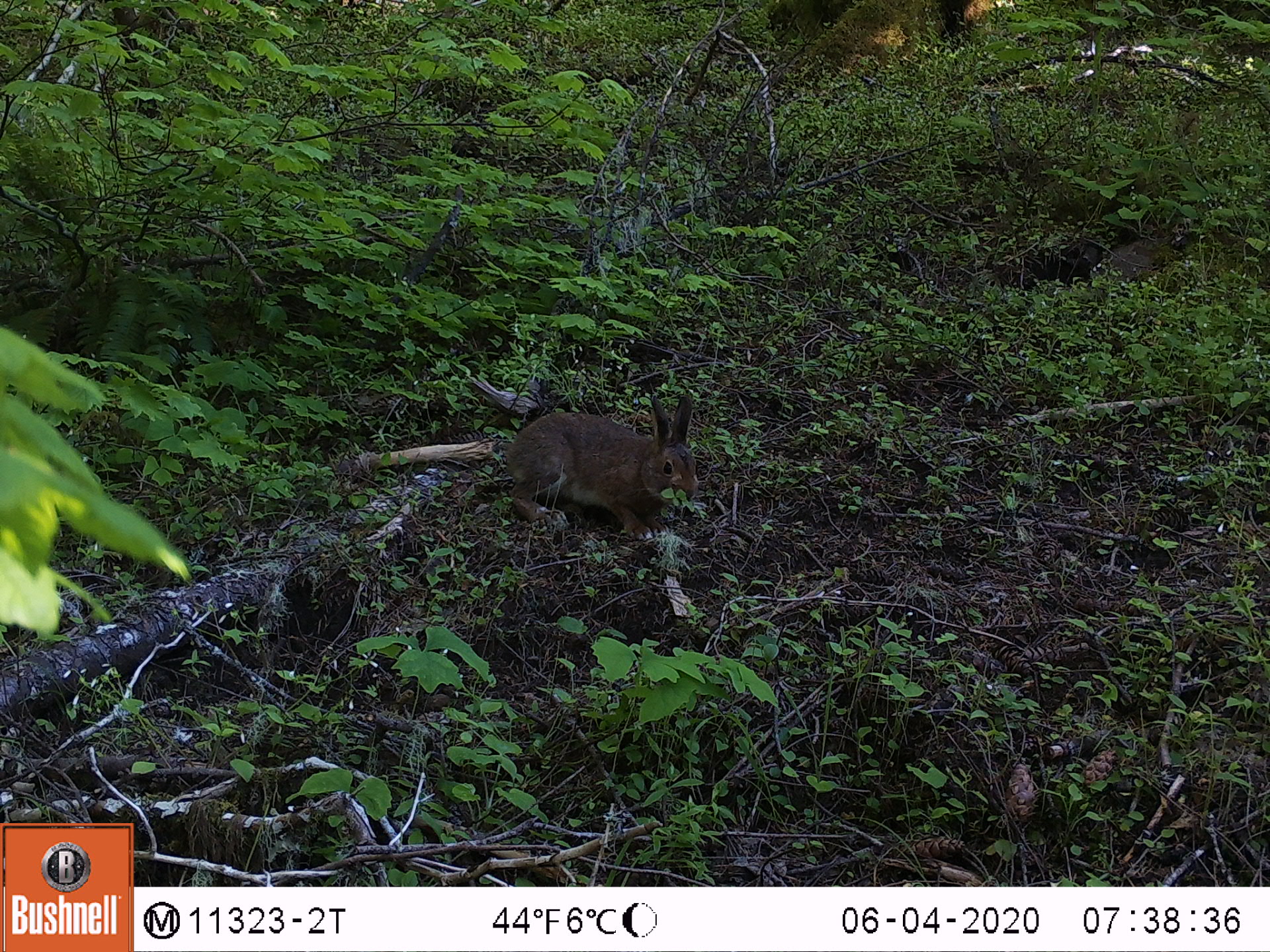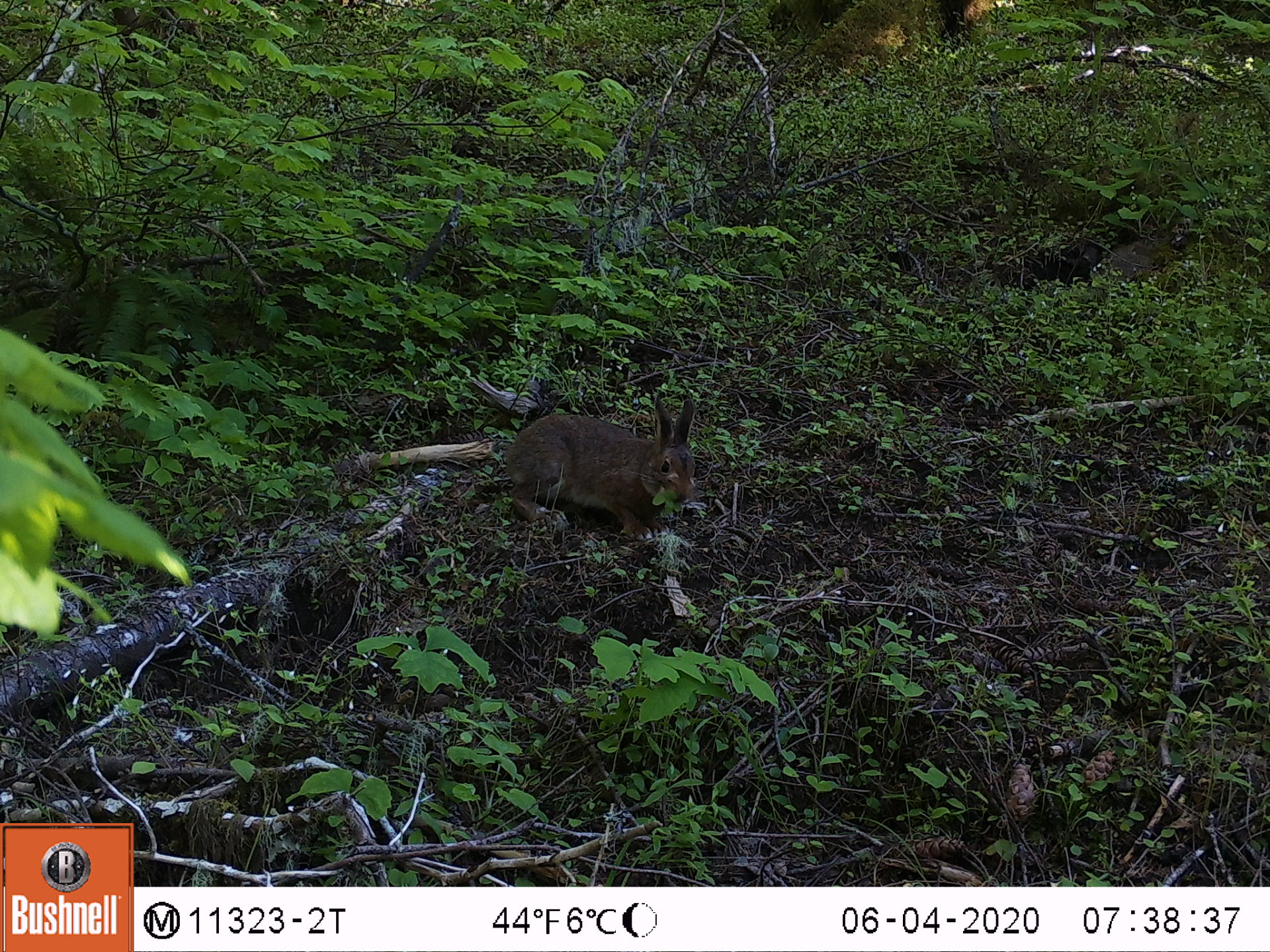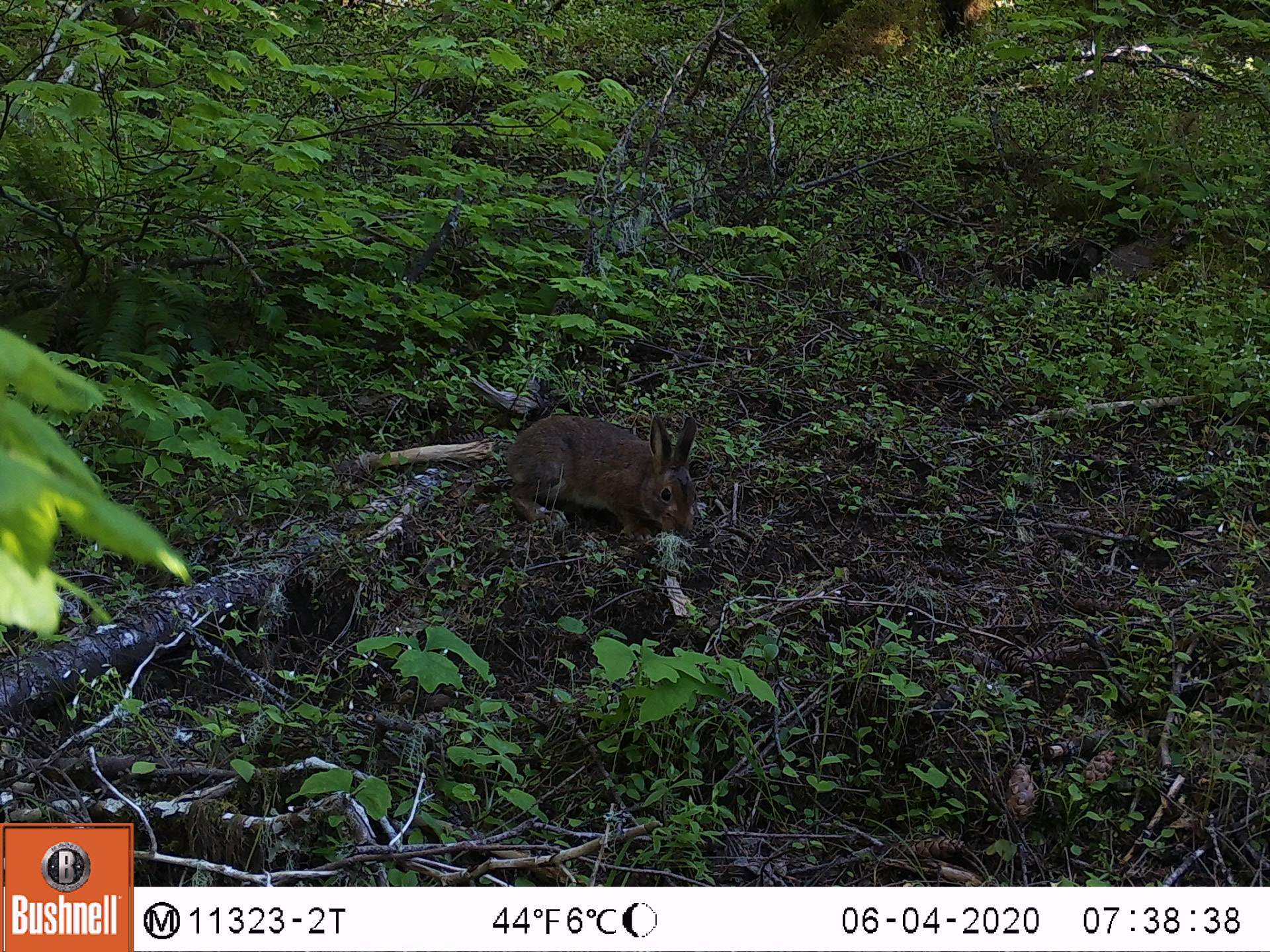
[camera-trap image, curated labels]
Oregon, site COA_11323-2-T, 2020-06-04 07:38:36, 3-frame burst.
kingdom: Animalia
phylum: Chordata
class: Mammalia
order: Lagomorpha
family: Leporidae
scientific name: Leporidae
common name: hares and rabbits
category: leporidae family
Leporidae family (hares and rabbits) (Leporidae).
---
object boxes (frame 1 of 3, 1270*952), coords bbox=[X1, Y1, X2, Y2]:
leporidae family: bbox=[500, 386, 704, 536]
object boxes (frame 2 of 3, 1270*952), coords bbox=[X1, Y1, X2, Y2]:
leporidae family: bbox=[503, 390, 698, 540]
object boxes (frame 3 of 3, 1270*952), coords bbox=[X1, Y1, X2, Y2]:
leporidae family: bbox=[502, 406, 710, 548]